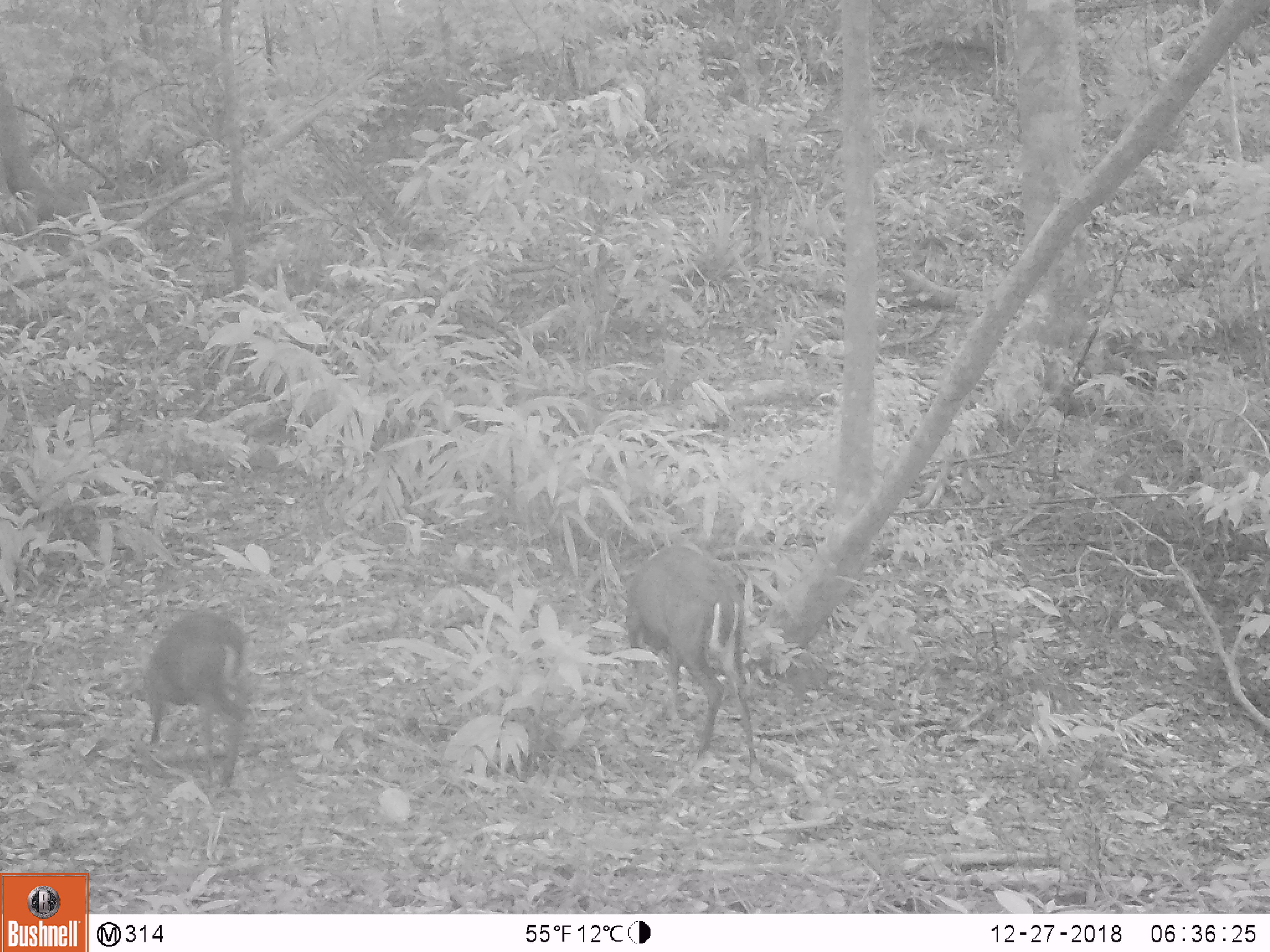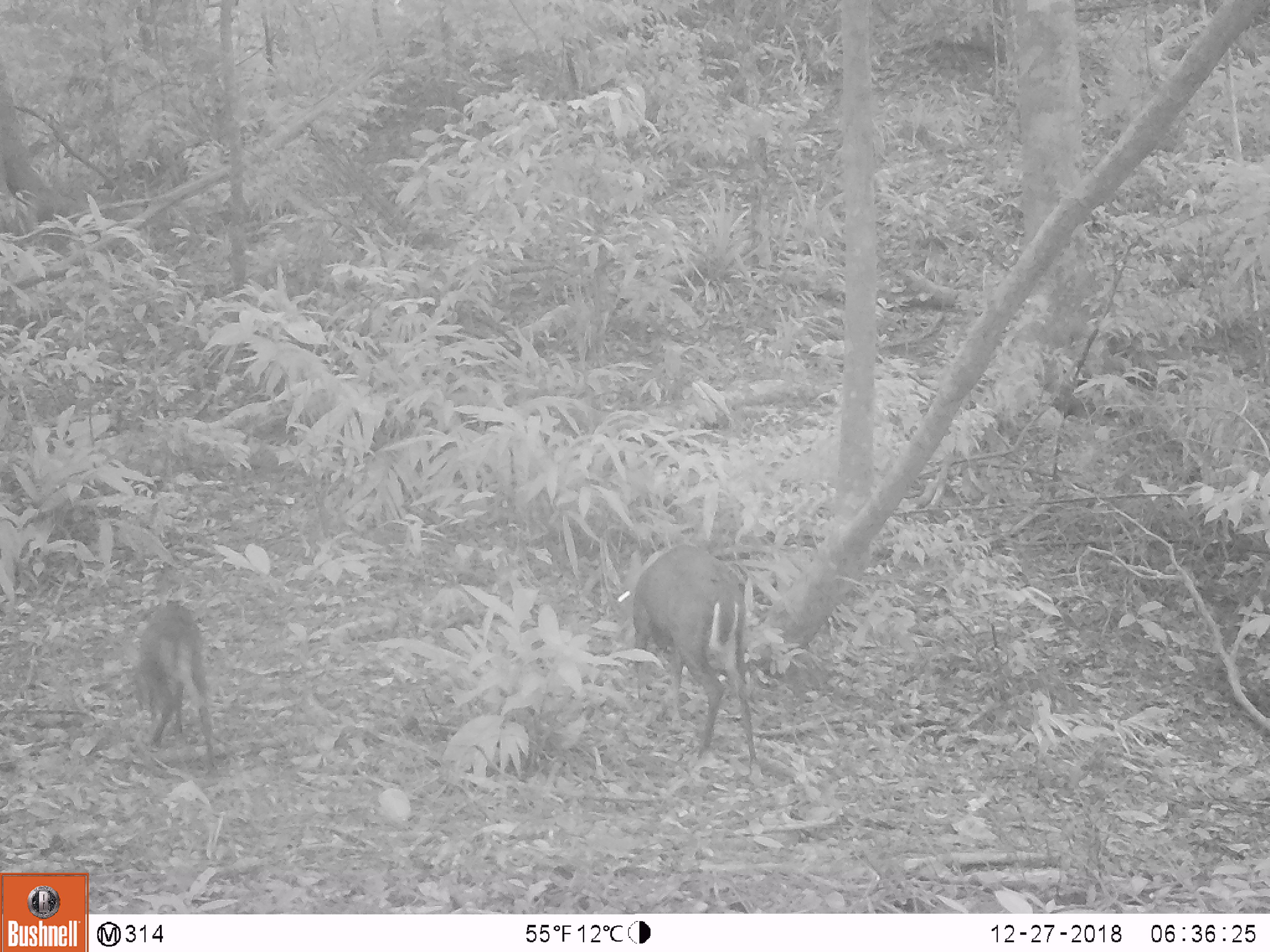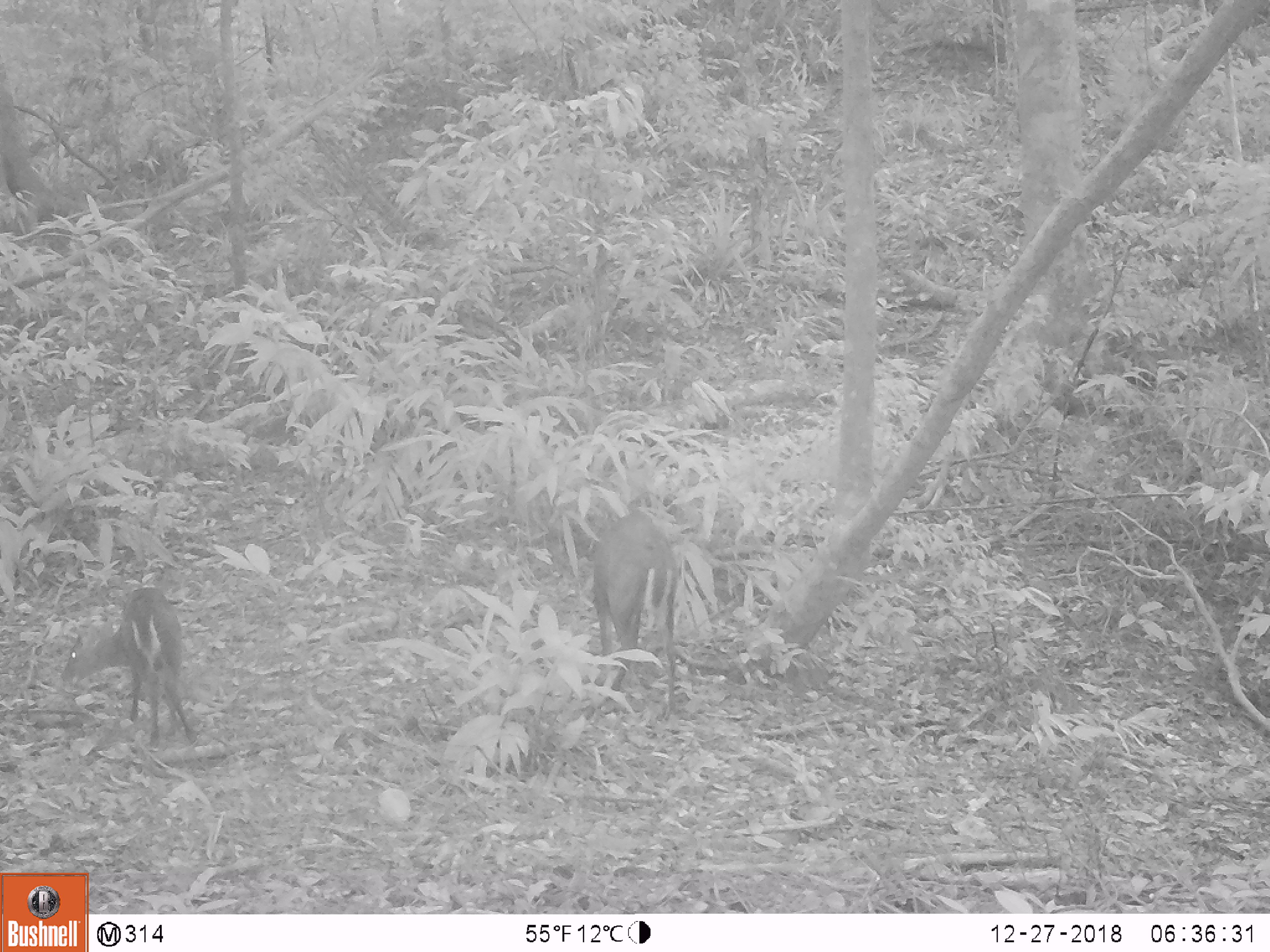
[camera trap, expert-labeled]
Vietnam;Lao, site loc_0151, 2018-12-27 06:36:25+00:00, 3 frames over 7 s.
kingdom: Animalia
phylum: Chordata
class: Mammalia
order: Artiodactyla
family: Cervidae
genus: Muntiacus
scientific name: Muntiacus rooseveltorum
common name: roosevelt's muntjac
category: roosevelts muntjac group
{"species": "roosevelts muntjac group (roosevelt's muntjac) (Muntiacus rooseveltorum)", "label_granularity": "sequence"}